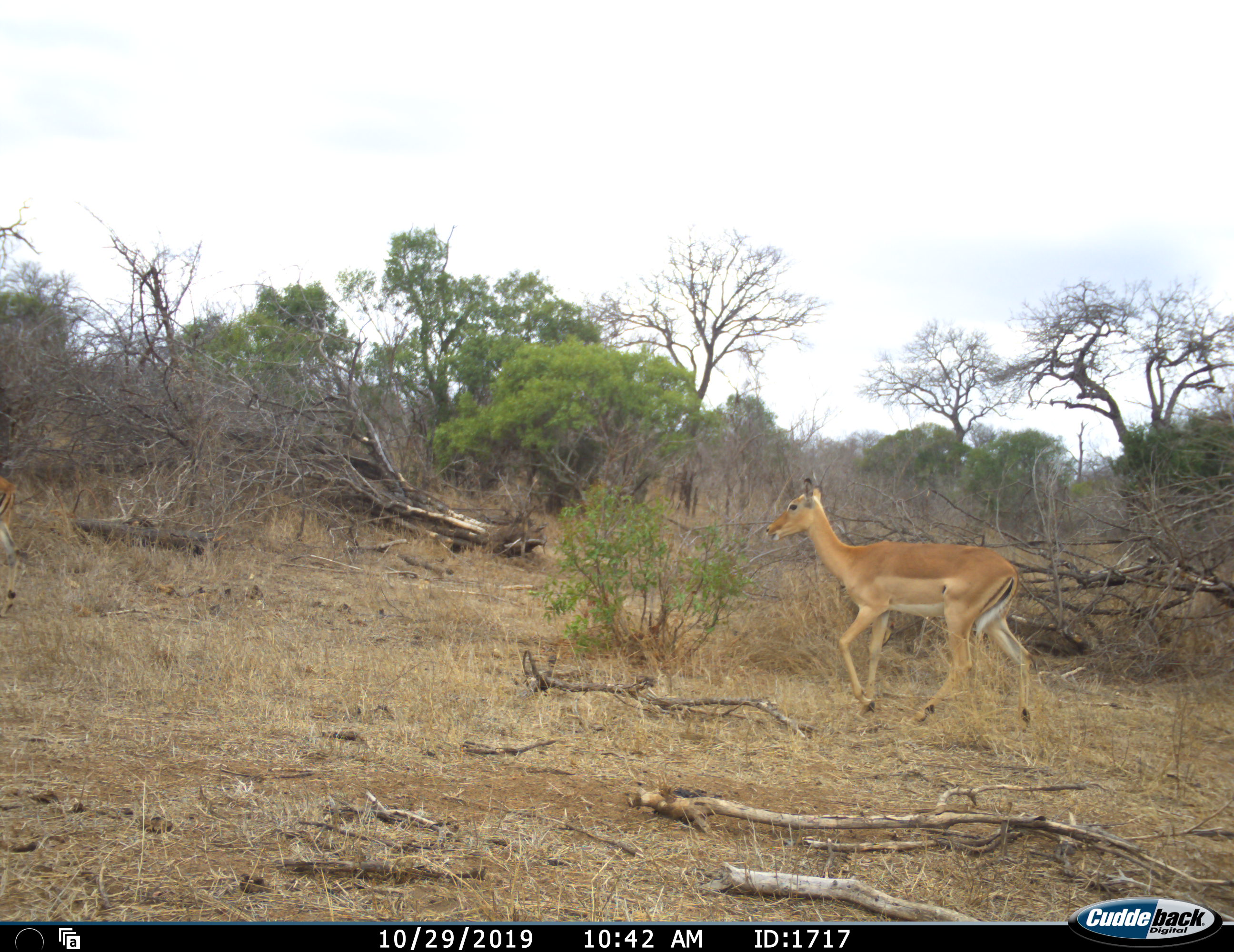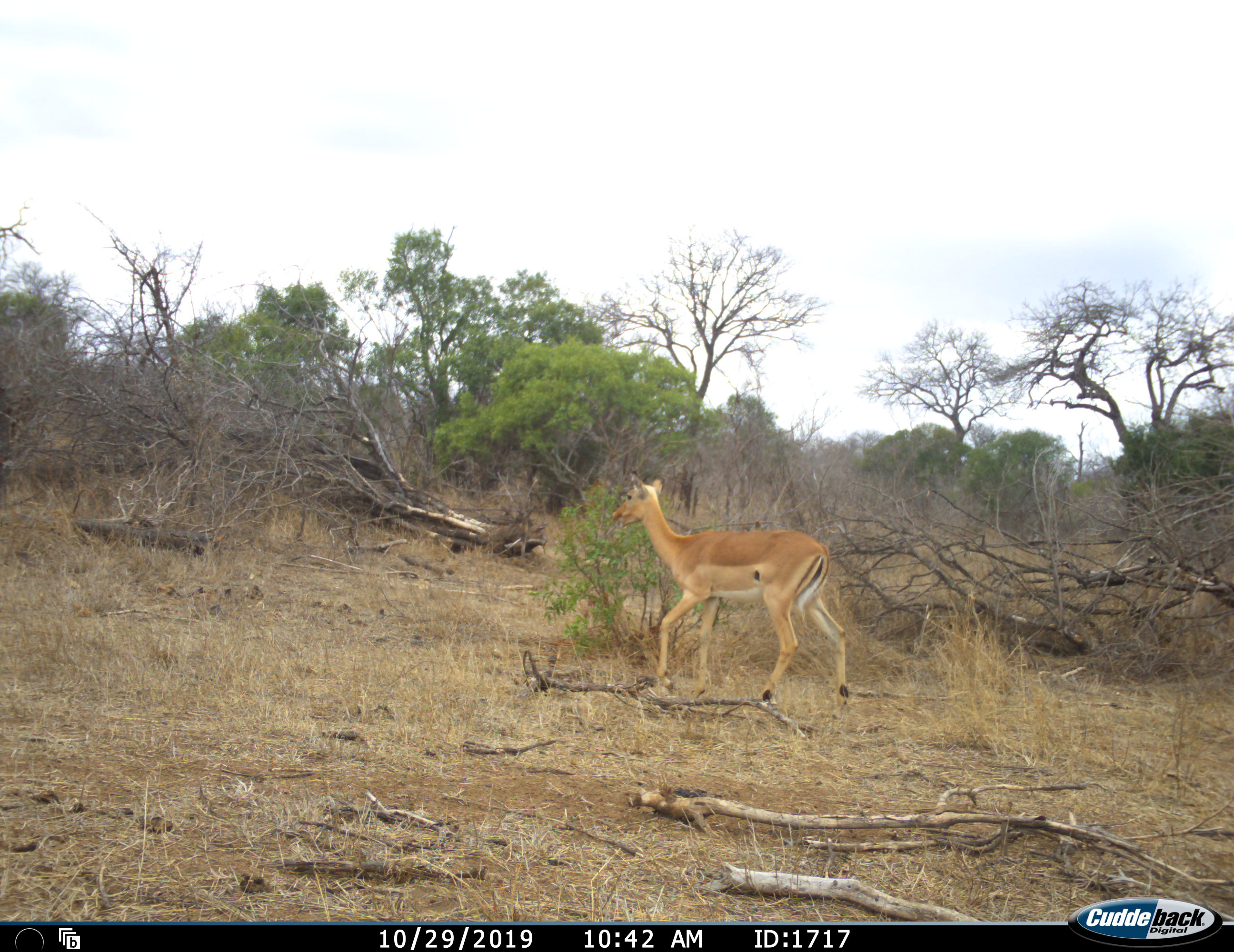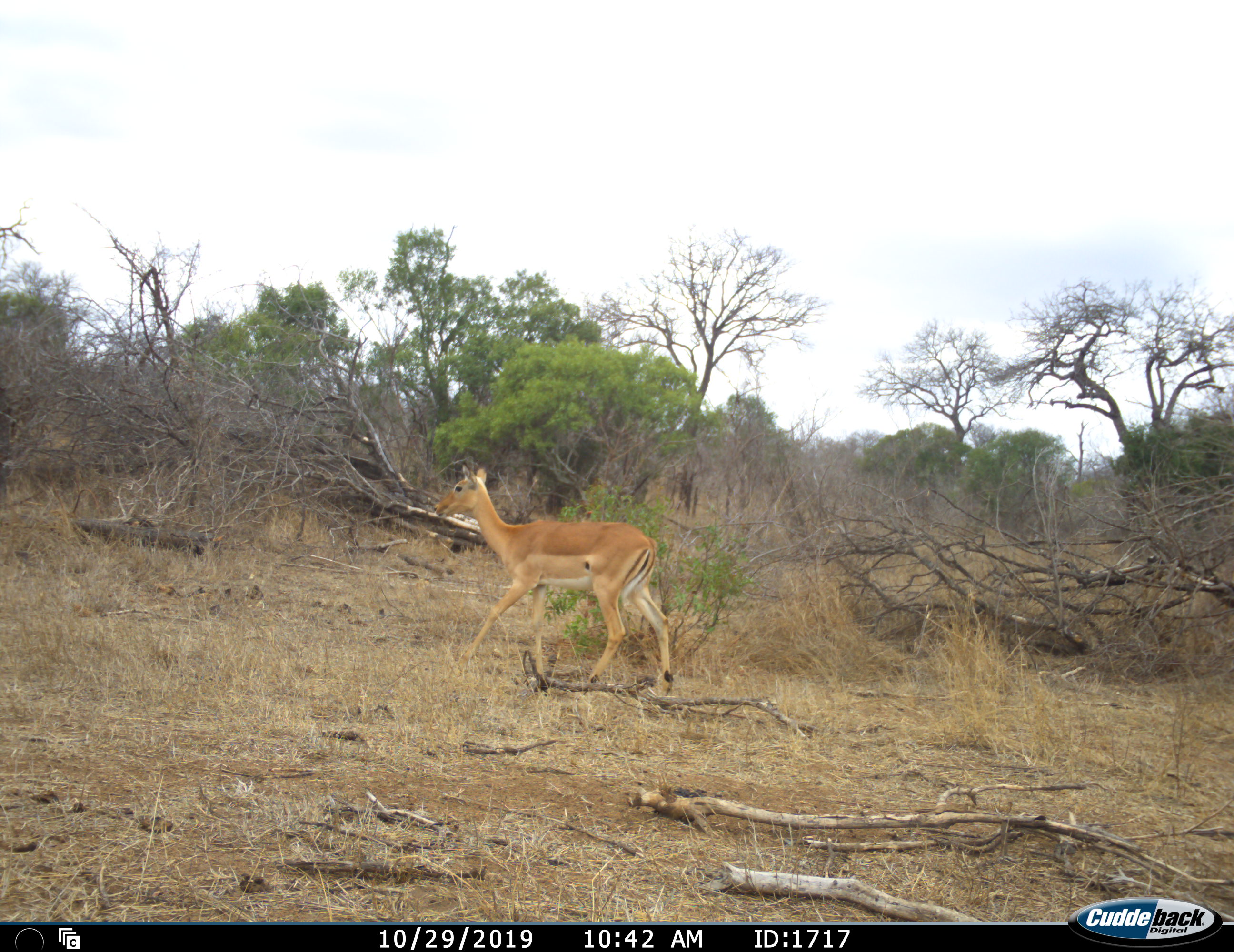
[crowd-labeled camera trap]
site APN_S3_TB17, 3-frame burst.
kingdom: Animalia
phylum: Chordata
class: Mammalia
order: Artiodactyla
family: Bovidae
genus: Aepyceros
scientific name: Aepyceros melampus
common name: impala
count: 1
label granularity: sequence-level